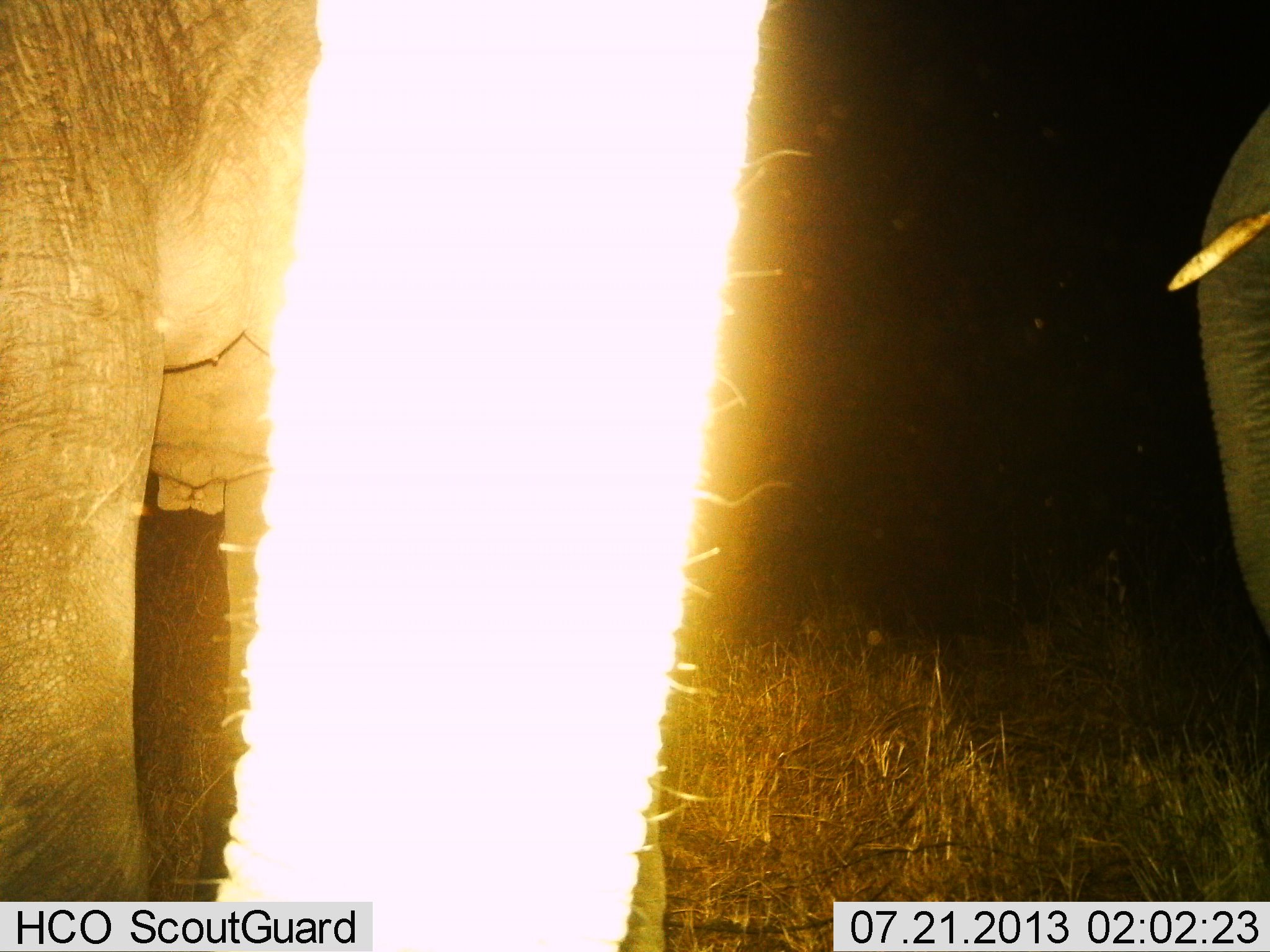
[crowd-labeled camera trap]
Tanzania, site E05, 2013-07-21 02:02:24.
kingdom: Animalia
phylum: Chordata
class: Mammalia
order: Proboscidea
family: Elephantidae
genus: Loxodonta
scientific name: Loxodonta africana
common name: african bush elephant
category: elephant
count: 2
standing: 94%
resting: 8%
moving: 8%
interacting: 3%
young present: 3%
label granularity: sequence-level